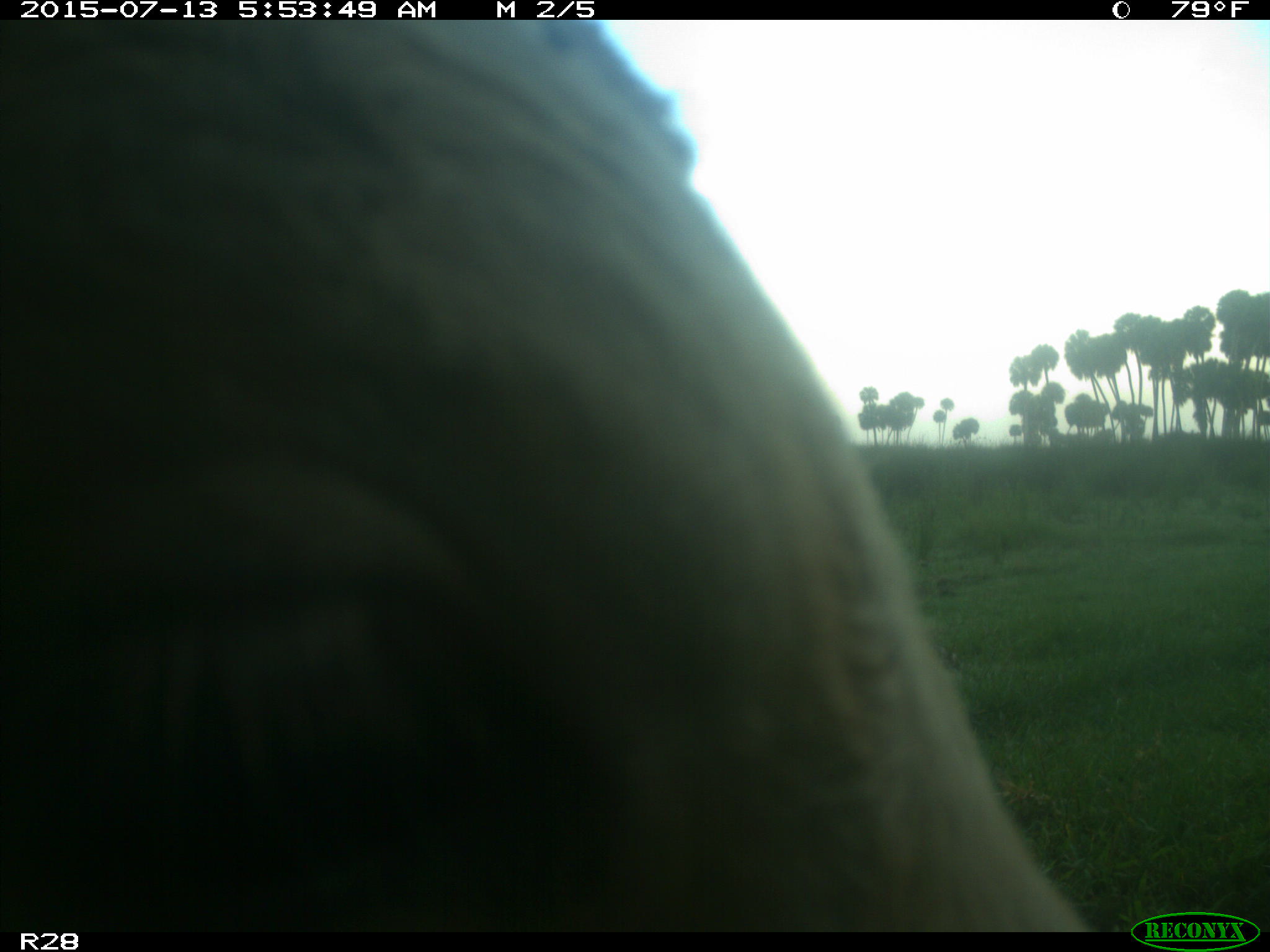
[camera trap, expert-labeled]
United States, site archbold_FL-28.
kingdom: Animalia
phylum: Chordata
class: Mammalia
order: Artiodactyla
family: Bovidae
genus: Bos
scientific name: Bos taurus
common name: domestic cow